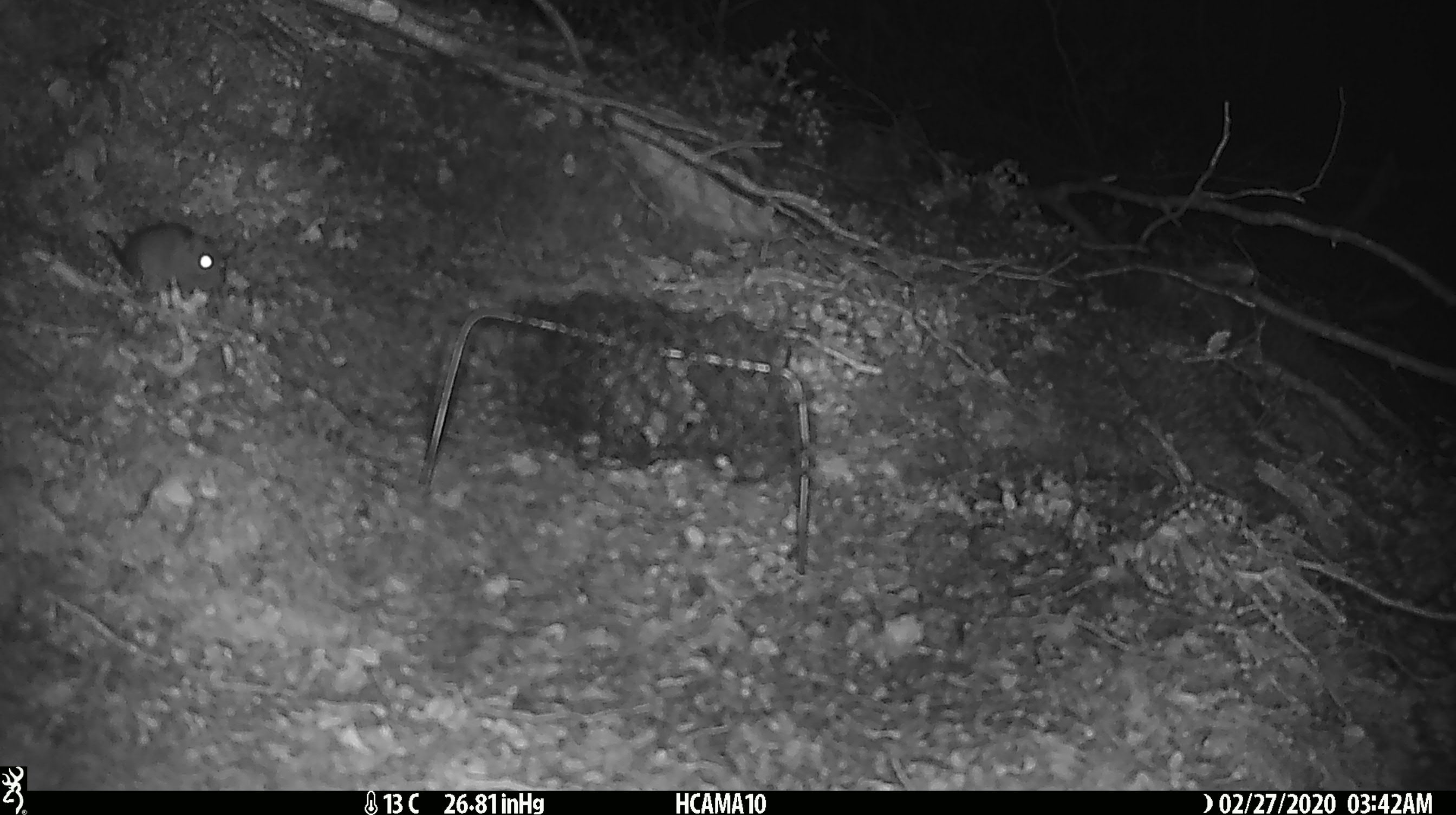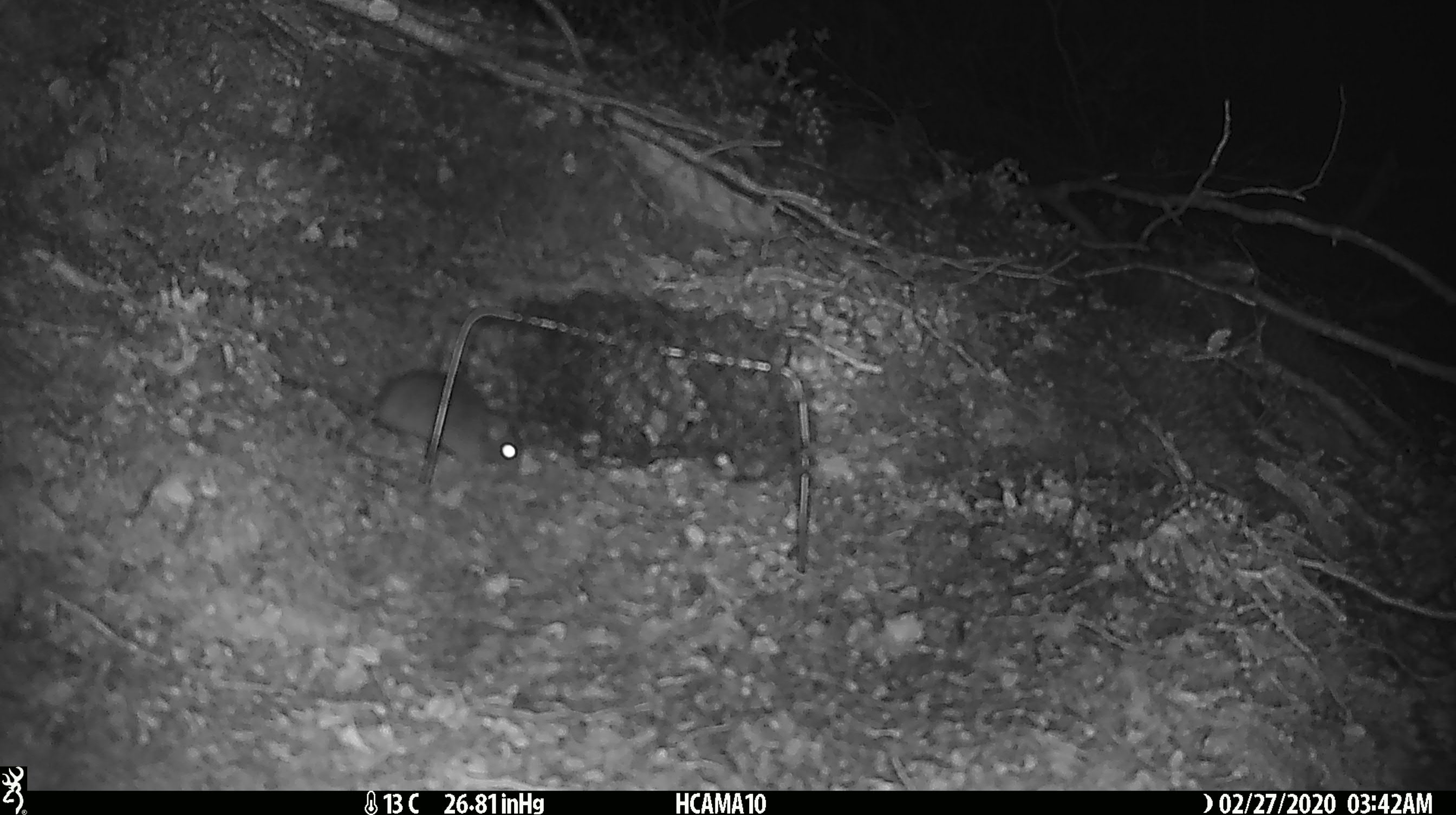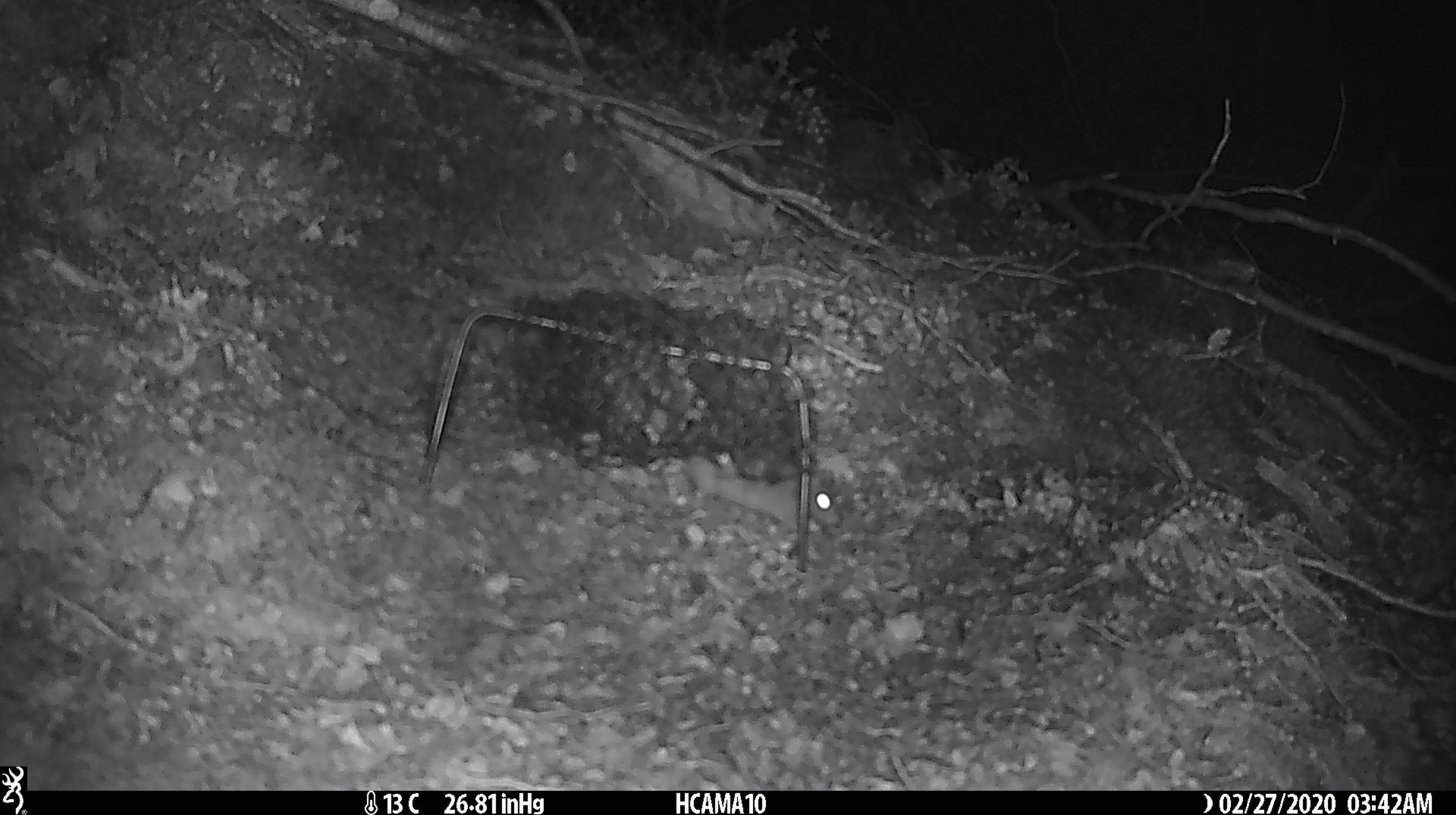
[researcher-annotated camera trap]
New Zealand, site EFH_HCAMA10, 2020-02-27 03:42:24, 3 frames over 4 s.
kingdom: Animalia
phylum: Chordata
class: Mammalia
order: Rodentia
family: Muridae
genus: Mus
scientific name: Mus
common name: mouse